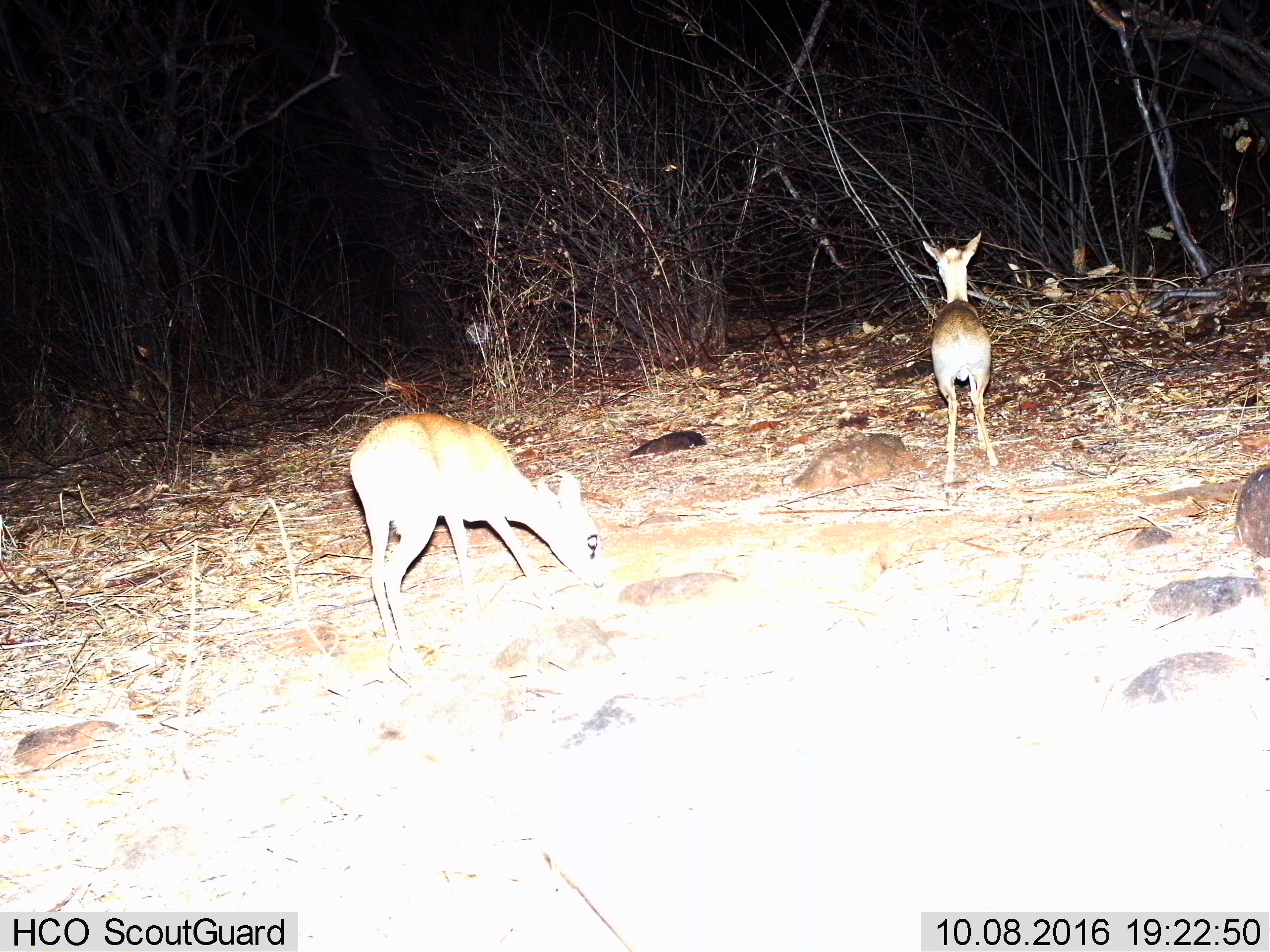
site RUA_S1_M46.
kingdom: Animalia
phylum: Chordata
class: Mammalia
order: Artiodactyla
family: Bovidae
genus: Madoqua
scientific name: Madoqua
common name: dik-dik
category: dikdik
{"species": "dikdik (dik-dik) (Madoqua)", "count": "2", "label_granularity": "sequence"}